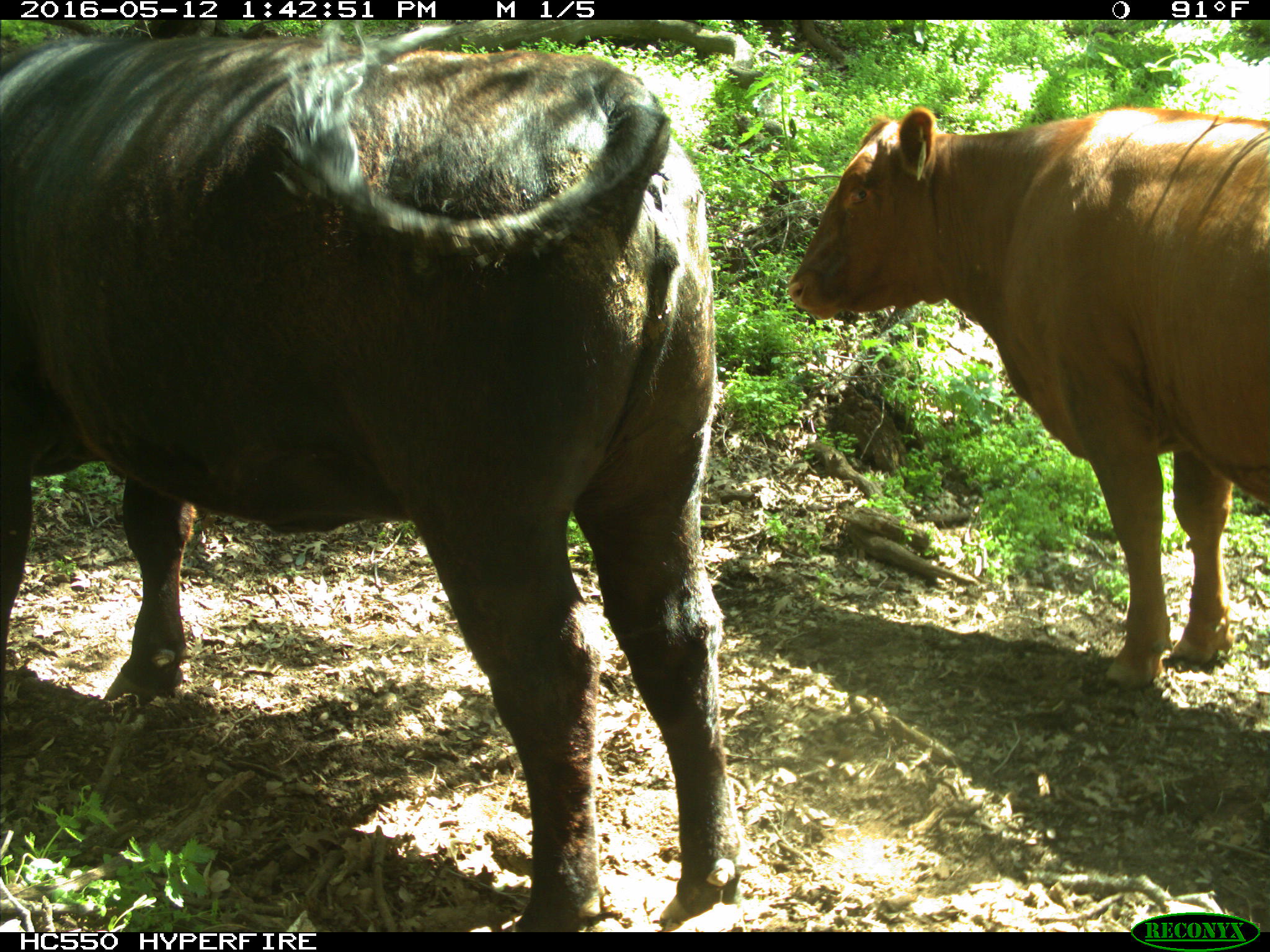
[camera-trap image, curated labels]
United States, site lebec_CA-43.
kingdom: Animalia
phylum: Chordata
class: Mammalia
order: Artiodactyla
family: Bovidae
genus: Bos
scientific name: Bos taurus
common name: domestic cow